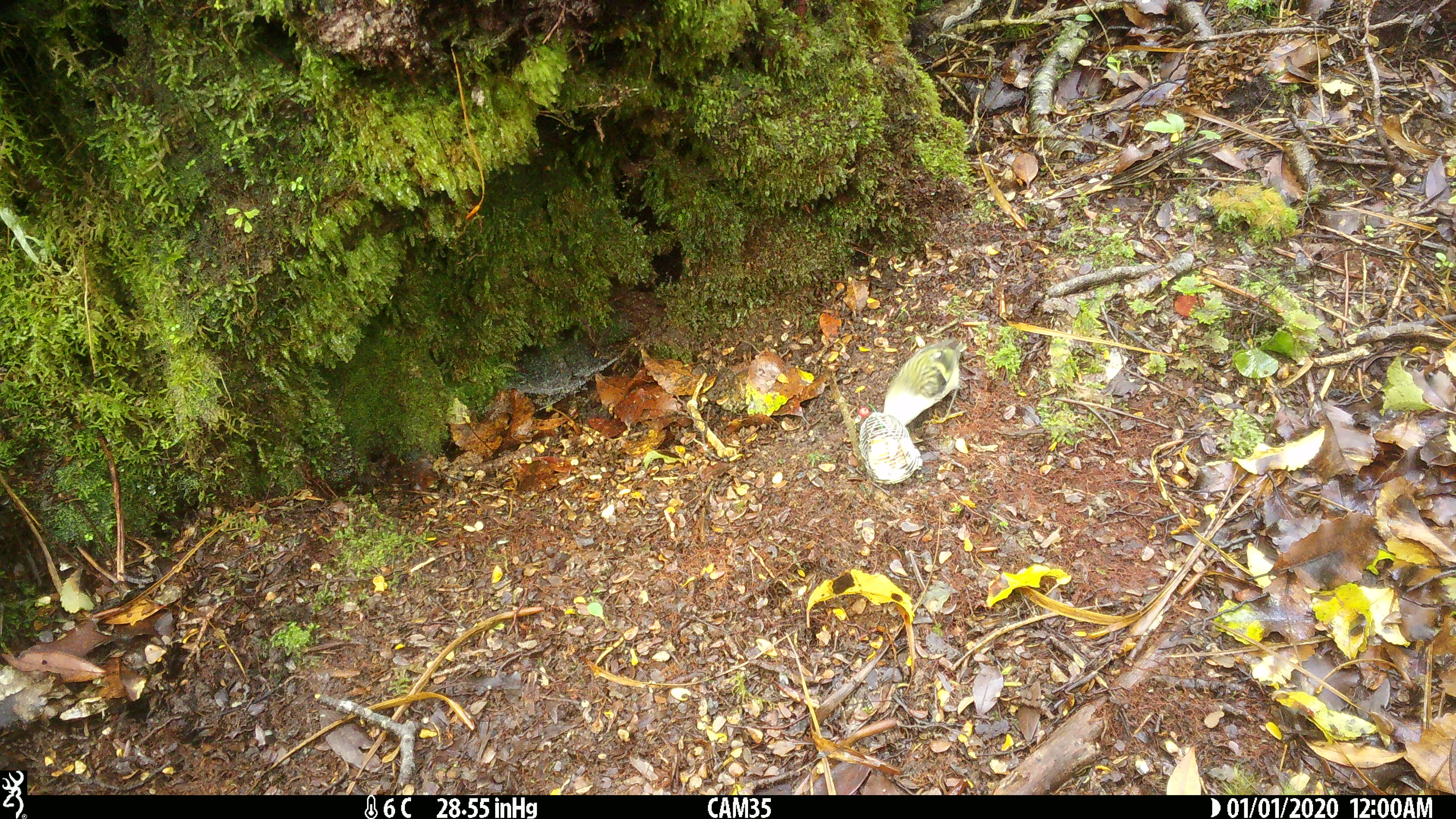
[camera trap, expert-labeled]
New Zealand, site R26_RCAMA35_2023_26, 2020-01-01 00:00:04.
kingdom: Animalia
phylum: Chordata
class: Aves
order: Passeriformes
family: Acanthisittidae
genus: Acanthisitta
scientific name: Acanthisitta chloris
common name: rifleman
Rifleman (Acanthisitta chloris).